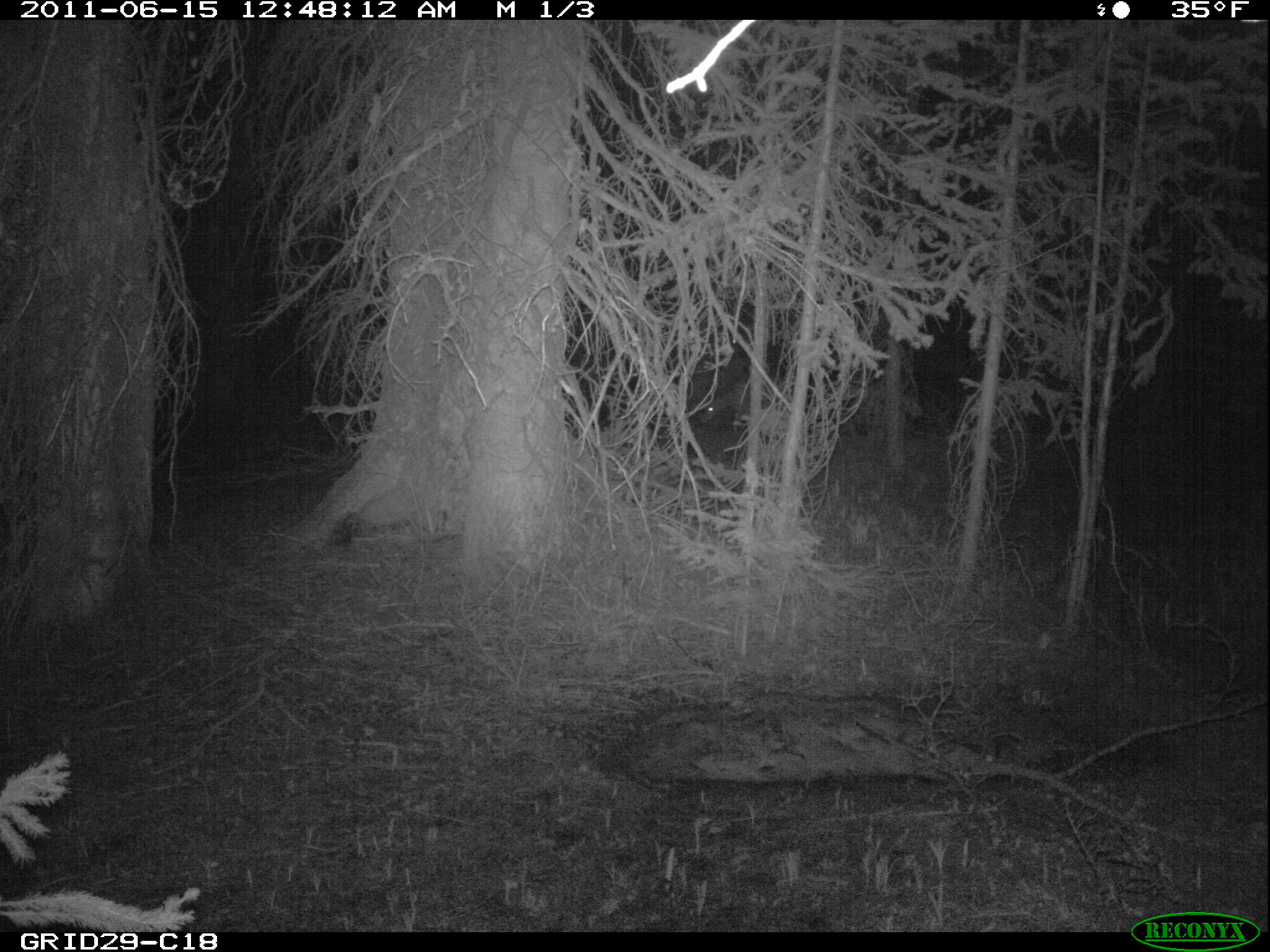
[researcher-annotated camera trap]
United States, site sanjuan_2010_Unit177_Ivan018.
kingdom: Animalia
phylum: Chordata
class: Mammalia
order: Artiodactyla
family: Cervidae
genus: Cervus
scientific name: Cervus elaphus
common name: red deer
Cervus elaphus (red deer).